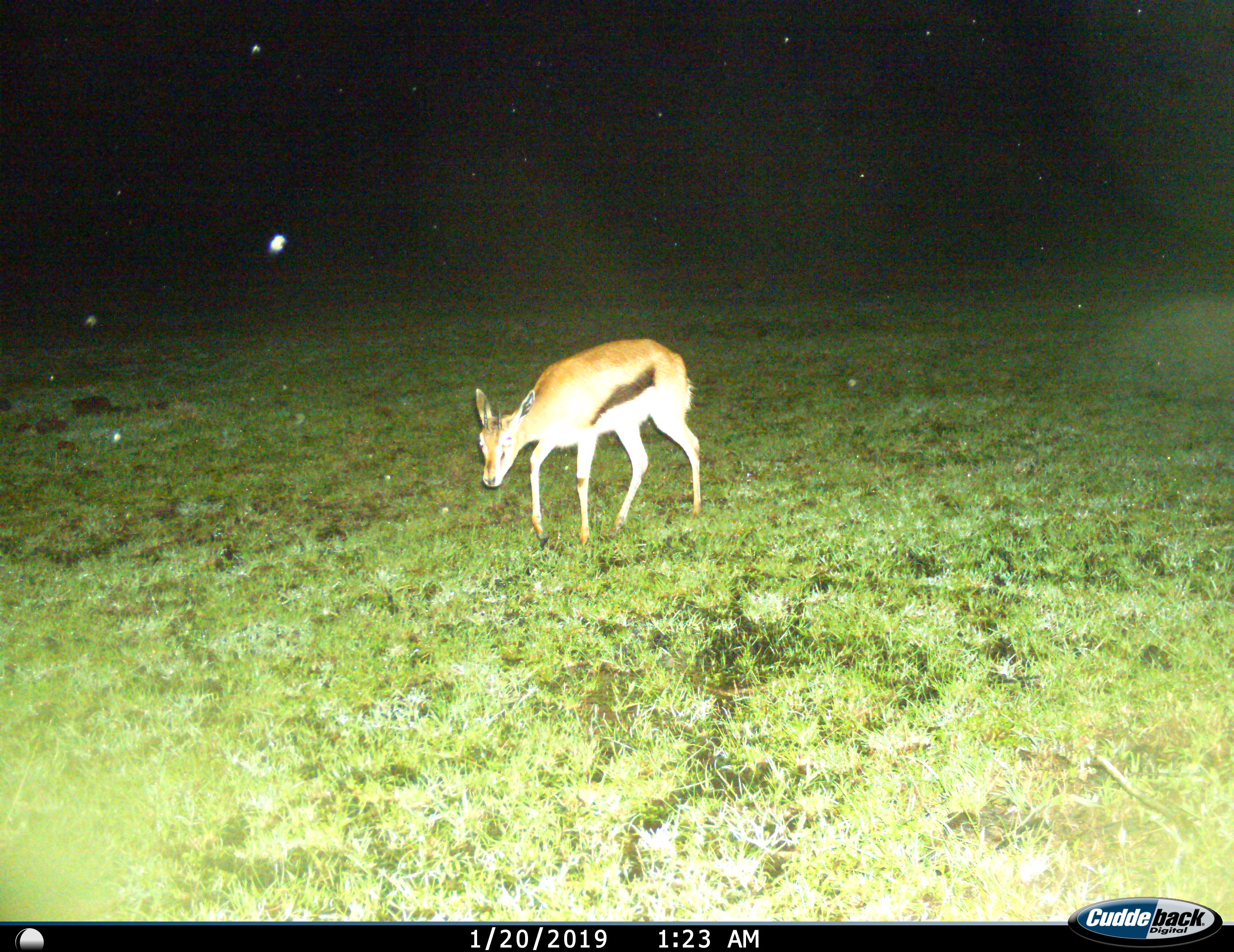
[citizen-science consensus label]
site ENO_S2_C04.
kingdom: Animalia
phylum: Chordata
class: Mammalia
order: Artiodactyla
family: Bovidae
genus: Eudorcas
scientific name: Eudorcas thomsonii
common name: thomson's gazelle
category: gazellethomsons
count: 1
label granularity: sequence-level